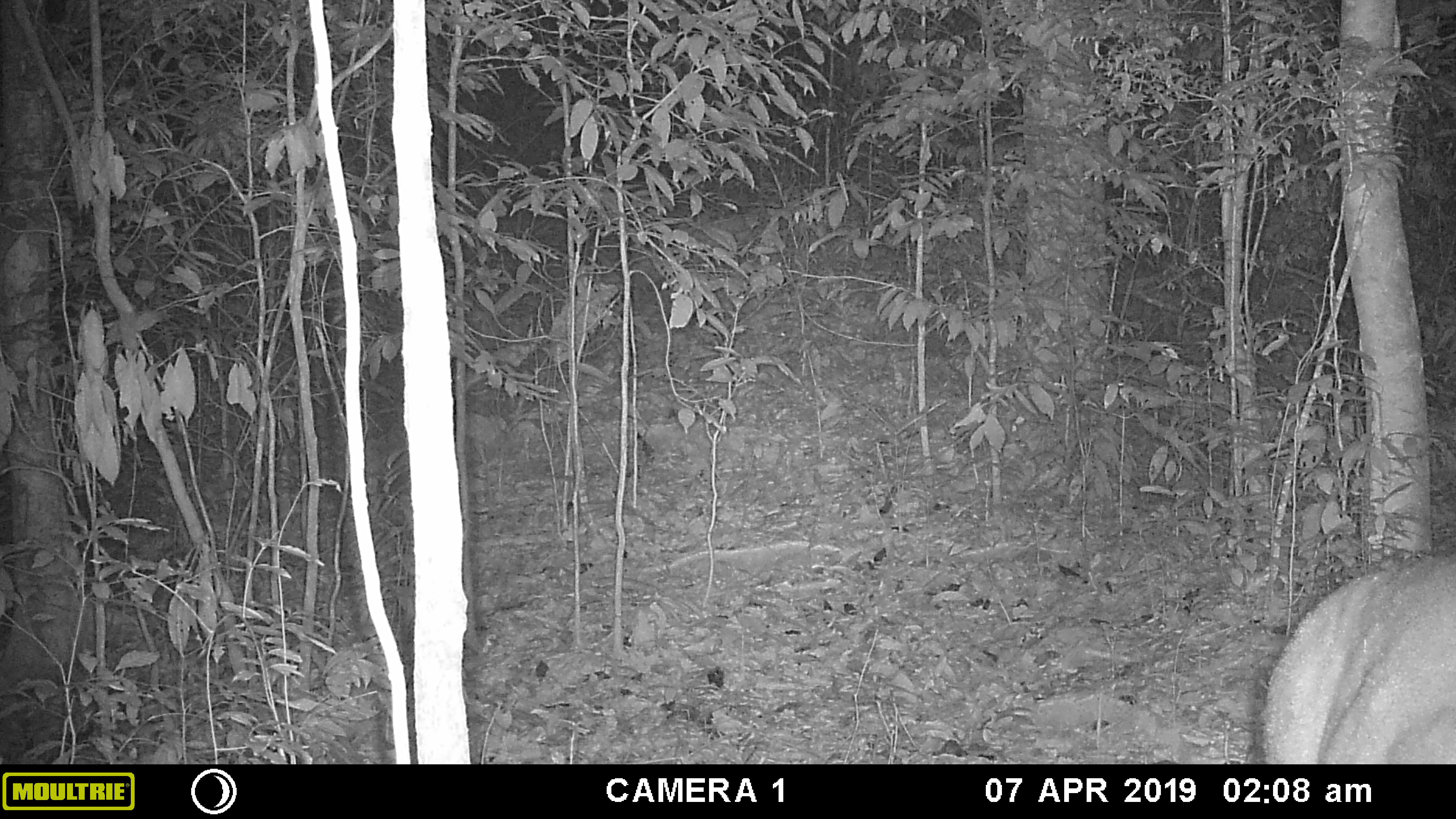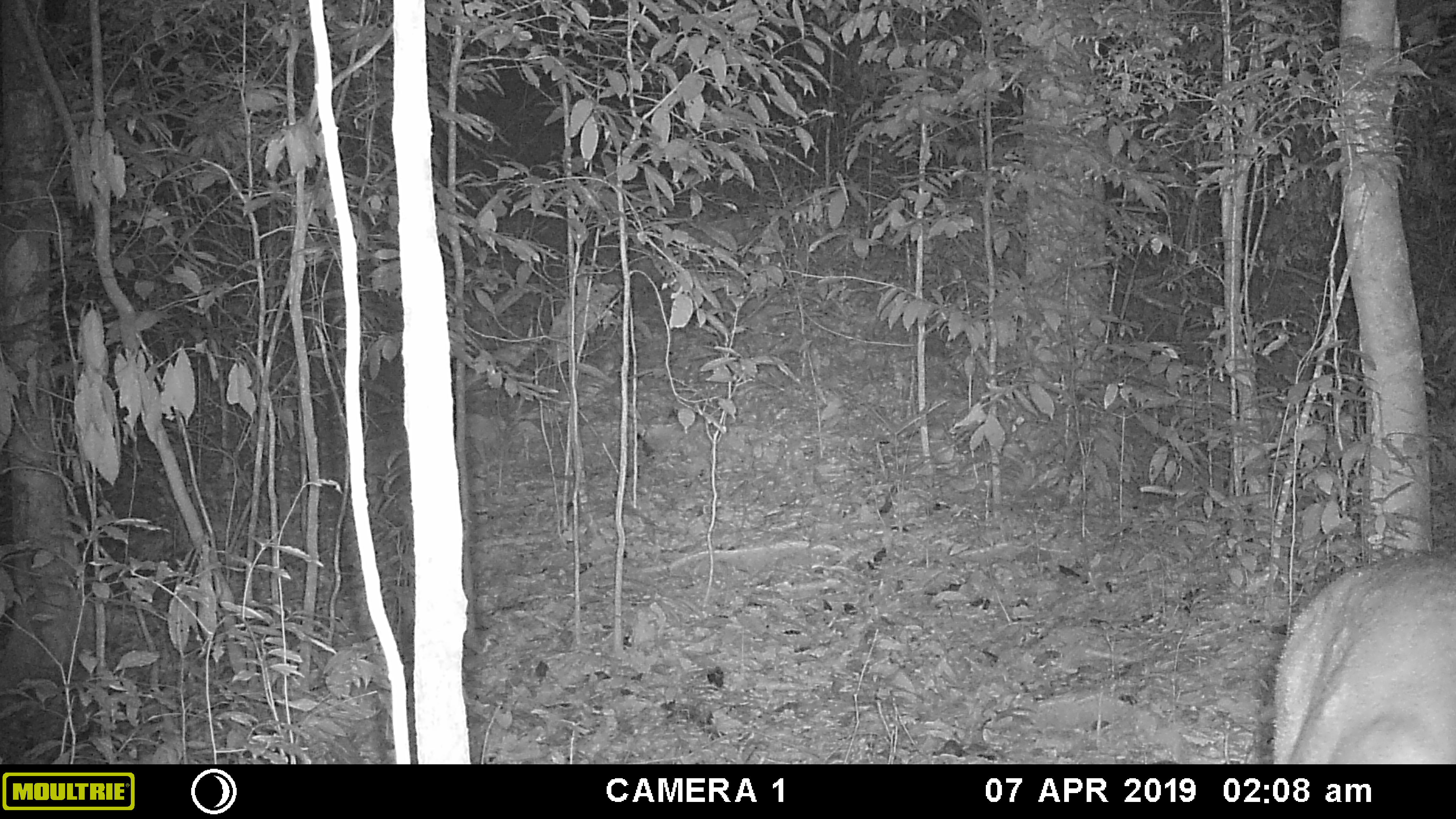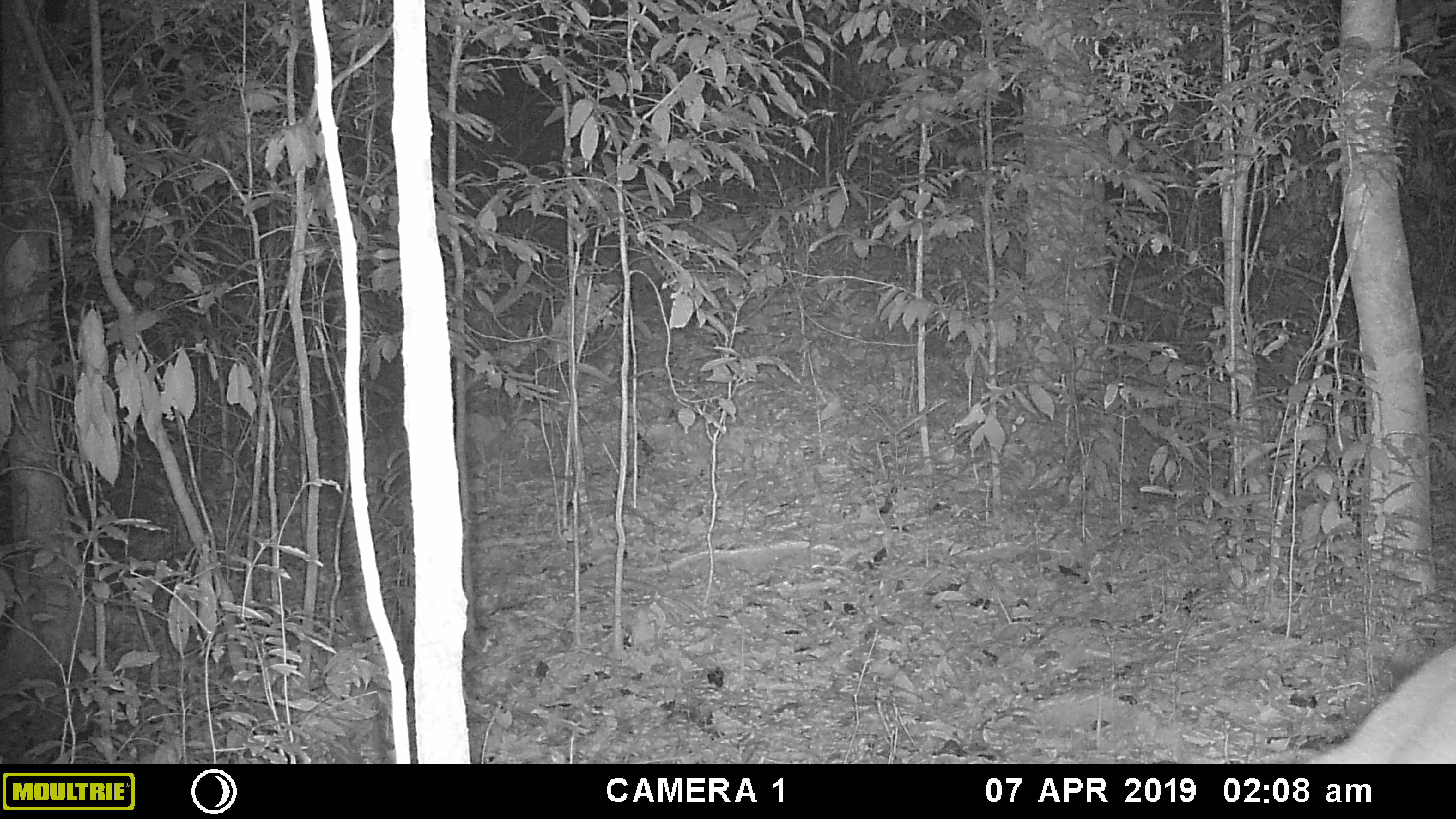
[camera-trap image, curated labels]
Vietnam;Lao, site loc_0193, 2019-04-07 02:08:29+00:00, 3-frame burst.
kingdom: Animalia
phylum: Chordata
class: Mammalia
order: Artiodactyla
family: Cervidae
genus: Muntiacus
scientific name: Muntiacus vuquangensis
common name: large-antlered muntjac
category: large antlered muntjac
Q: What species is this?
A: Large antlered muntjac (large-antlered muntjac) (Muntiacus vuquangensis).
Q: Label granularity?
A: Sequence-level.